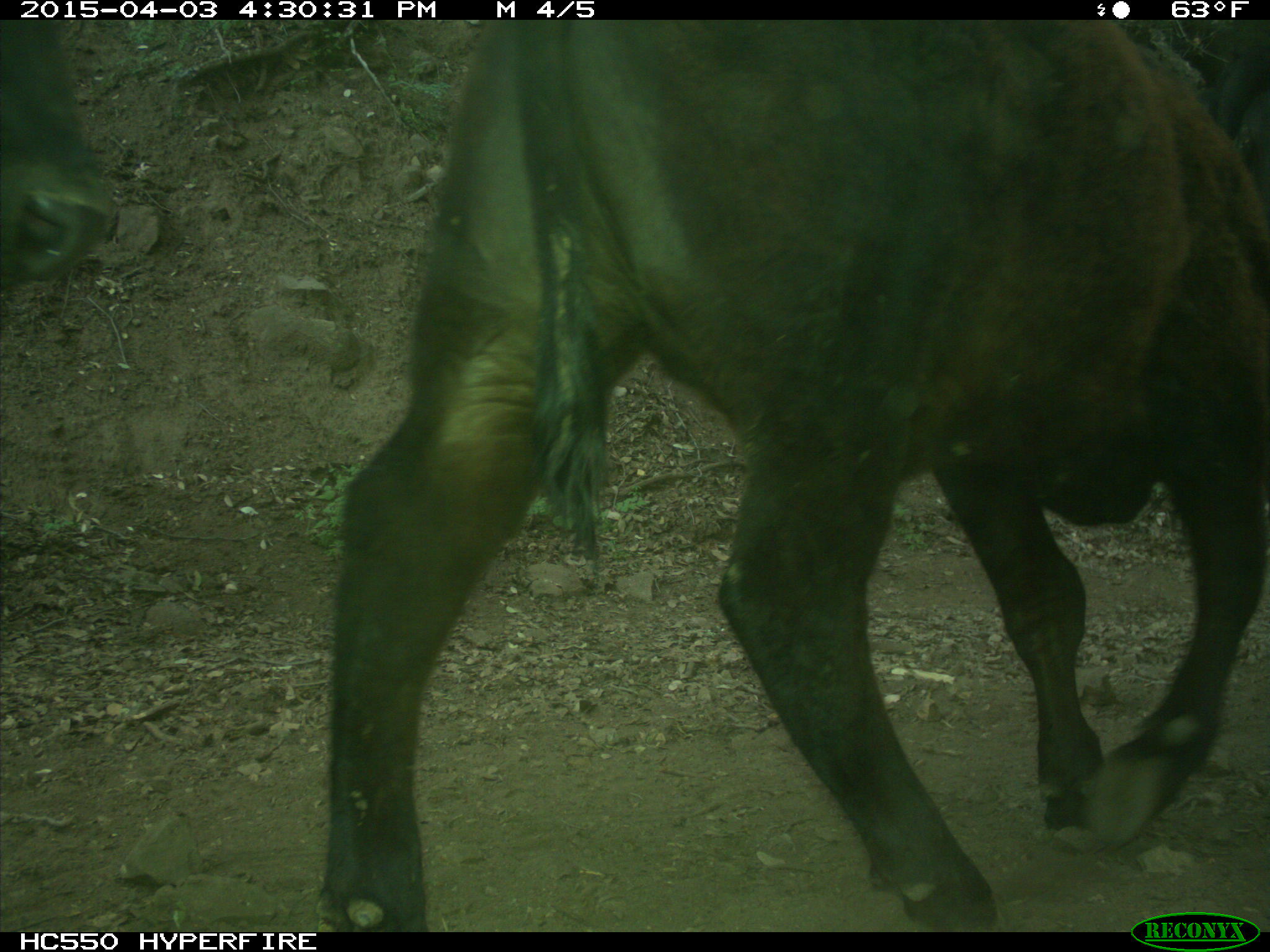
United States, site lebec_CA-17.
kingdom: Animalia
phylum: Chordata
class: Mammalia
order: Artiodactyla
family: Bovidae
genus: Bos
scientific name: Bos taurus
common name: domestic cow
Bos taurus (domestic cow).